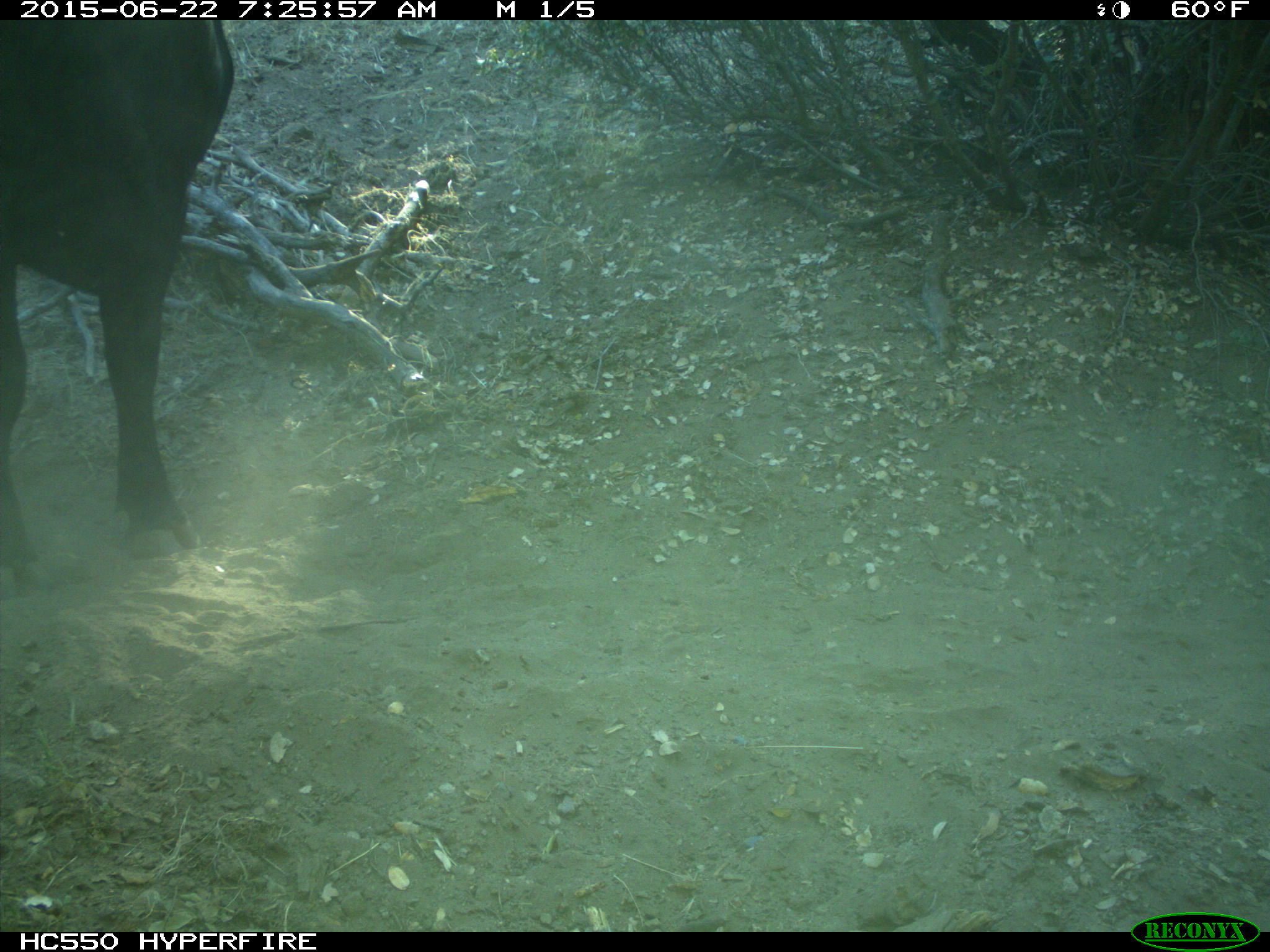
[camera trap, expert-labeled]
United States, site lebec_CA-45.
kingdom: Animalia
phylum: Chordata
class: Mammalia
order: Artiodactyla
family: Bovidae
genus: Bos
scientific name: Bos taurus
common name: domestic cow